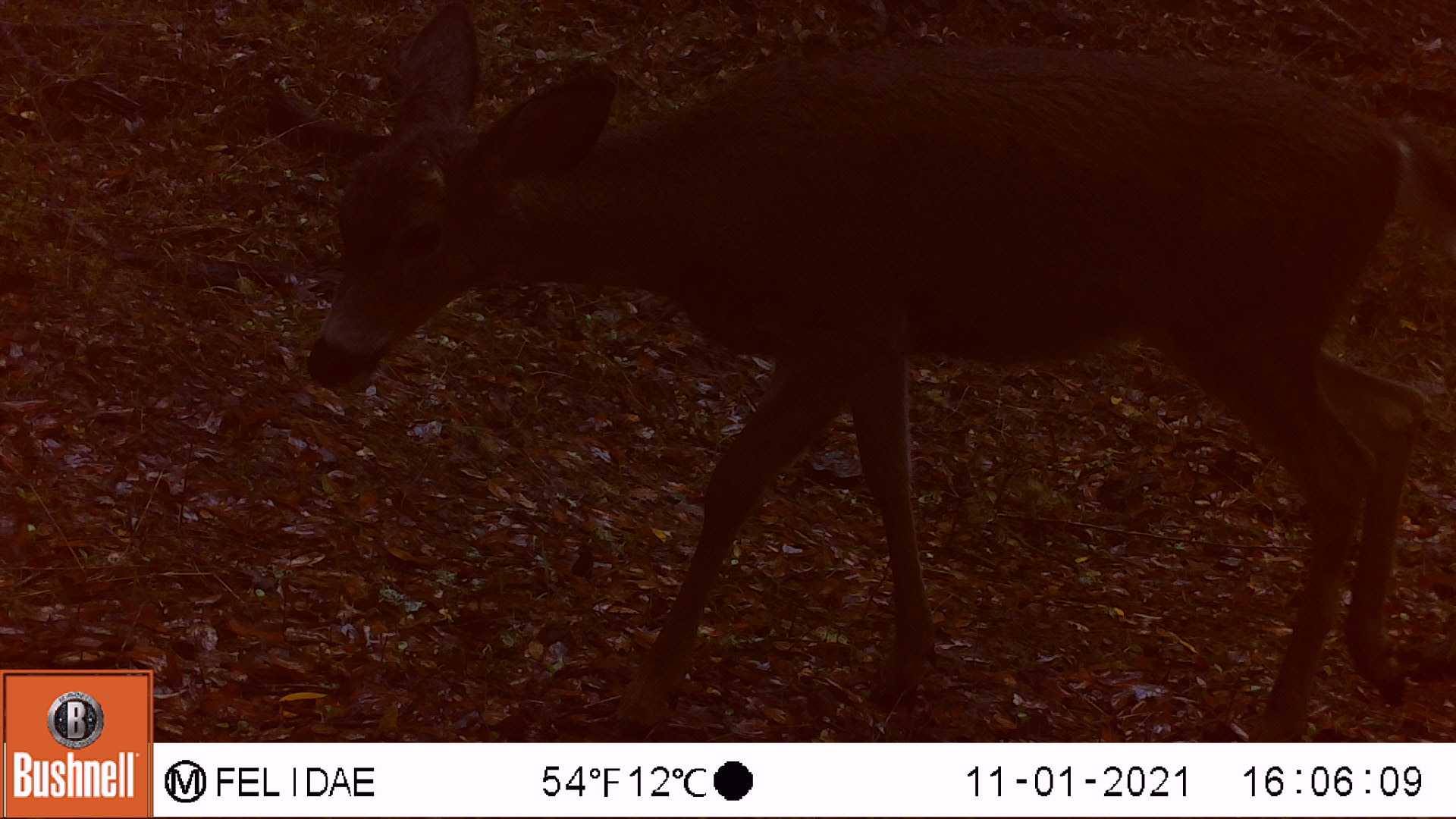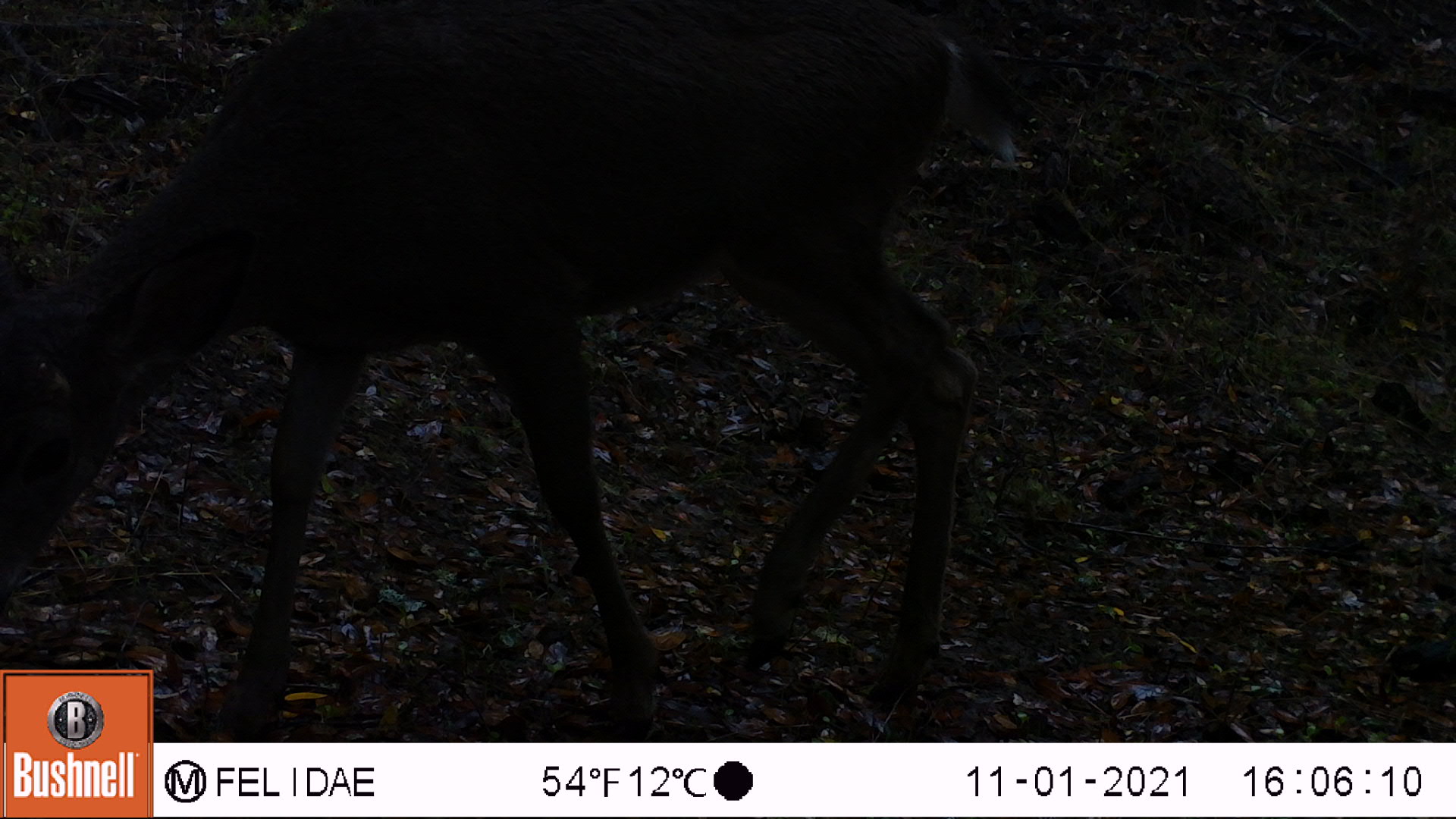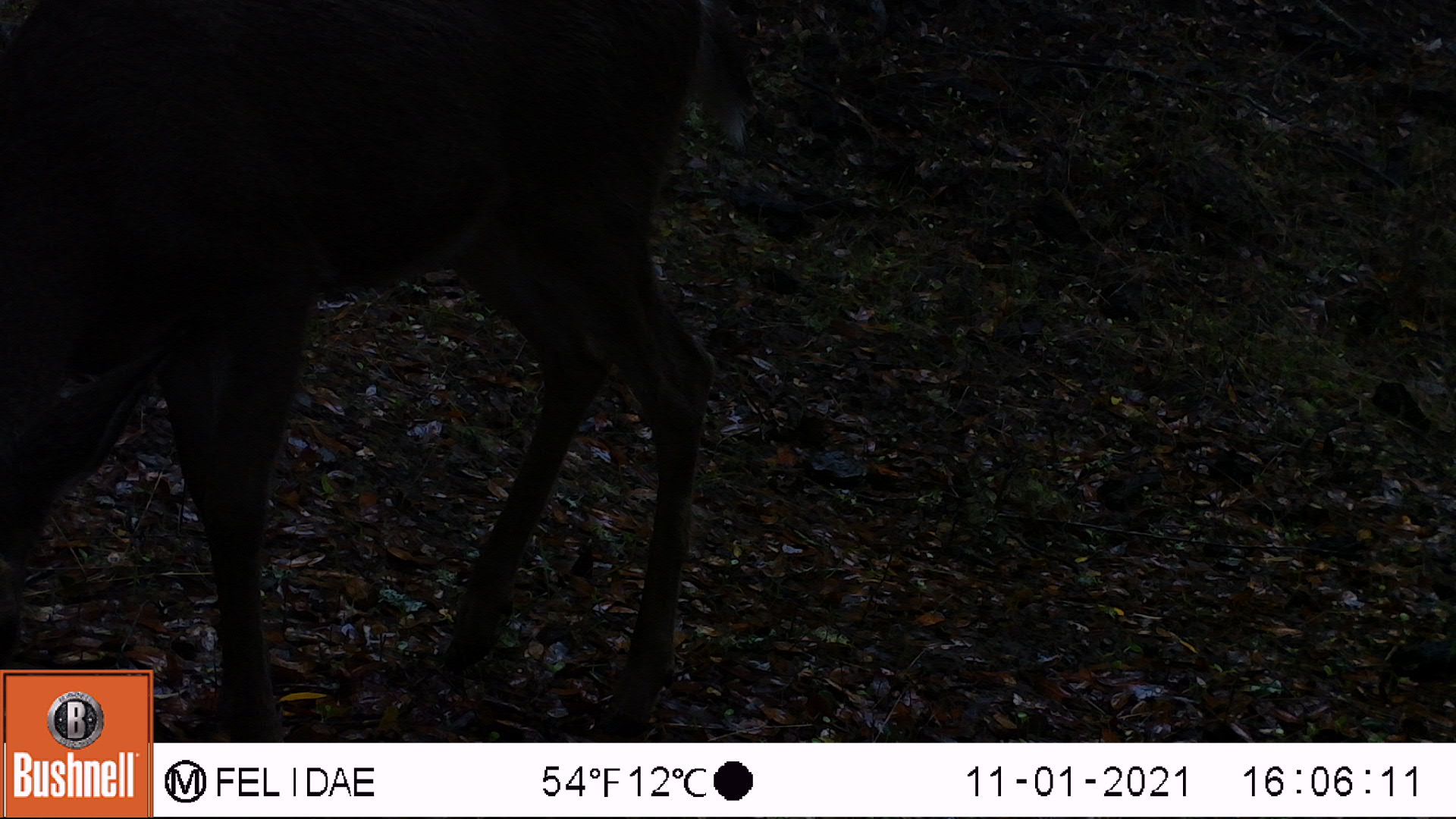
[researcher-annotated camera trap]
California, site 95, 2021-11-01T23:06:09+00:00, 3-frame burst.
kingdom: Animalia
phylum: Chordata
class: Mammalia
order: Artiodactyla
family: Cervidae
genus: Odocoileus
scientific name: Odocoileus hemionus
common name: mule deer